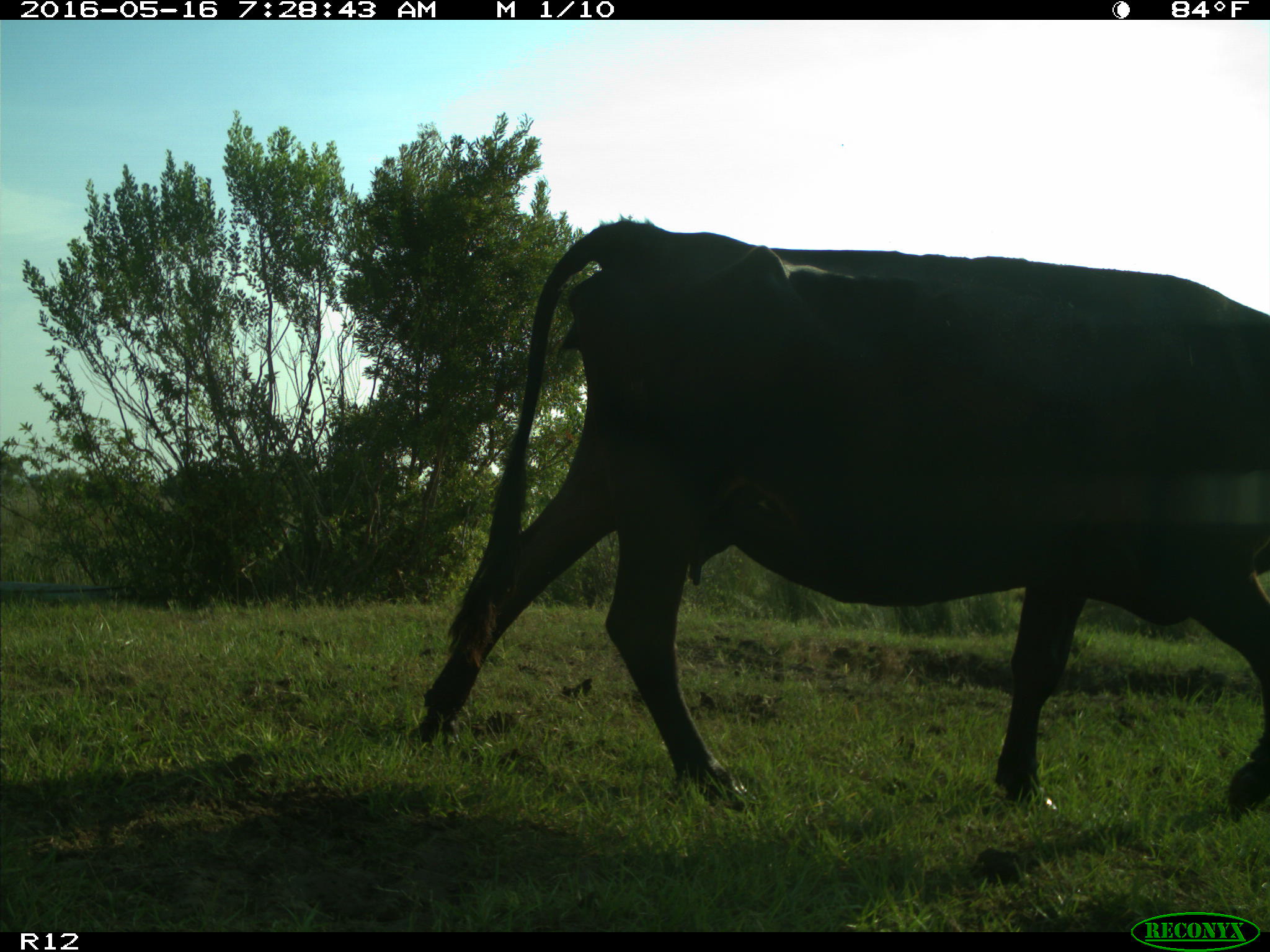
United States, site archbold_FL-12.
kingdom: Animalia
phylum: Chordata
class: Mammalia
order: Artiodactyla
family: Bovidae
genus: Bos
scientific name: Bos taurus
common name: domestic cow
Bos taurus (domestic cow).